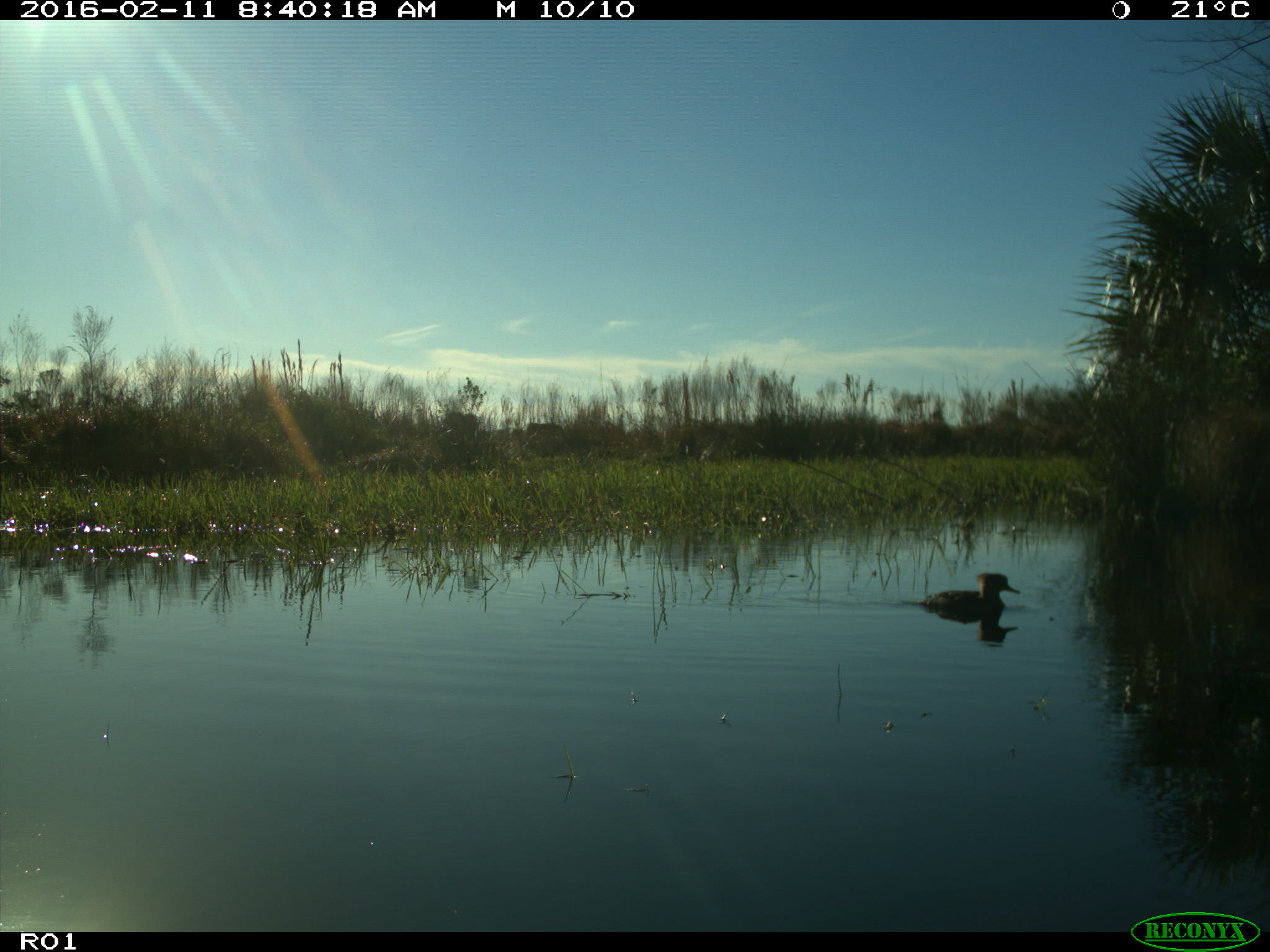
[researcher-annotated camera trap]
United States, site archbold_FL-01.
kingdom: Animalia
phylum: Chordata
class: Aves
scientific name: Aves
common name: birds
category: unidentified bird